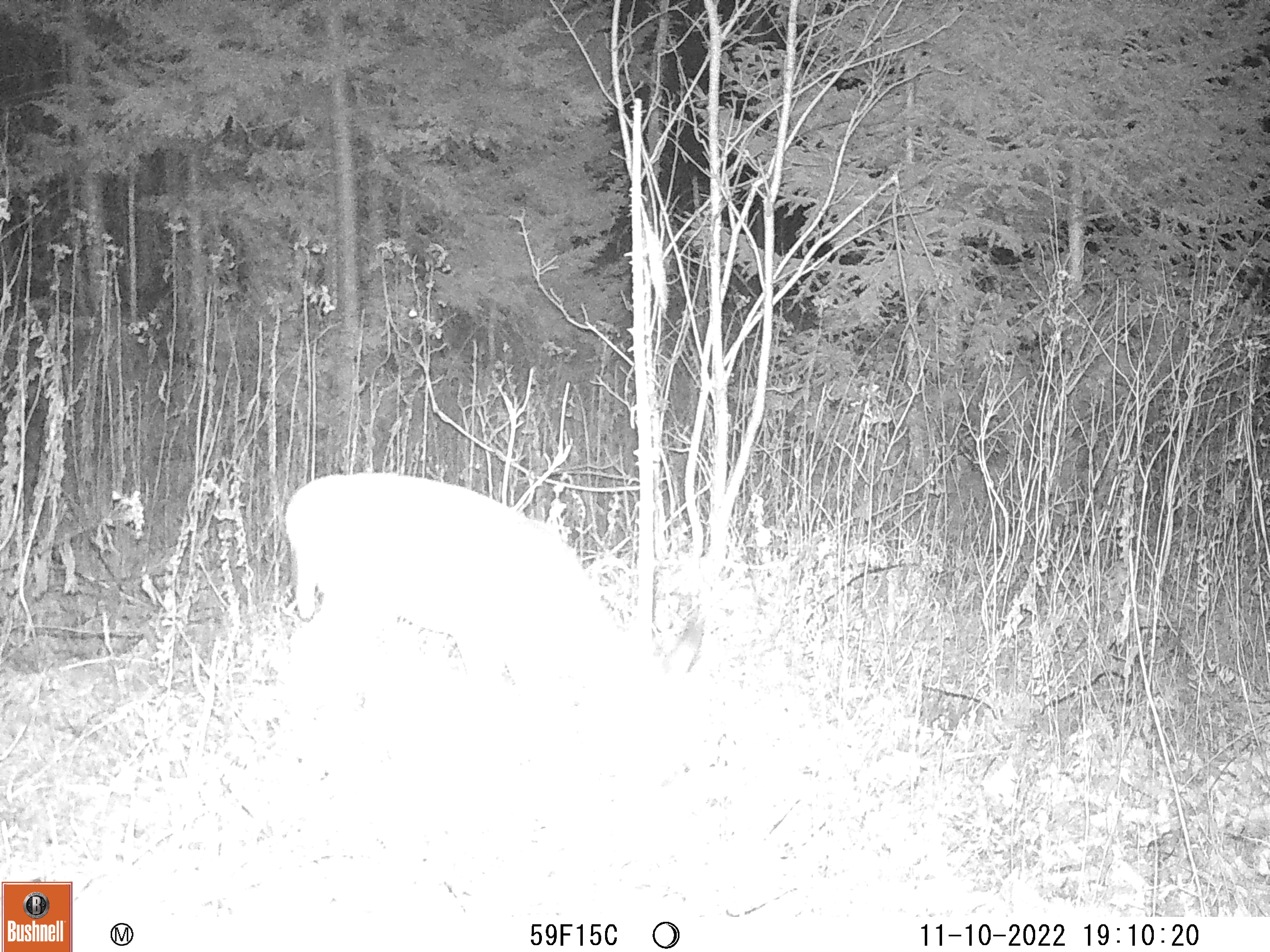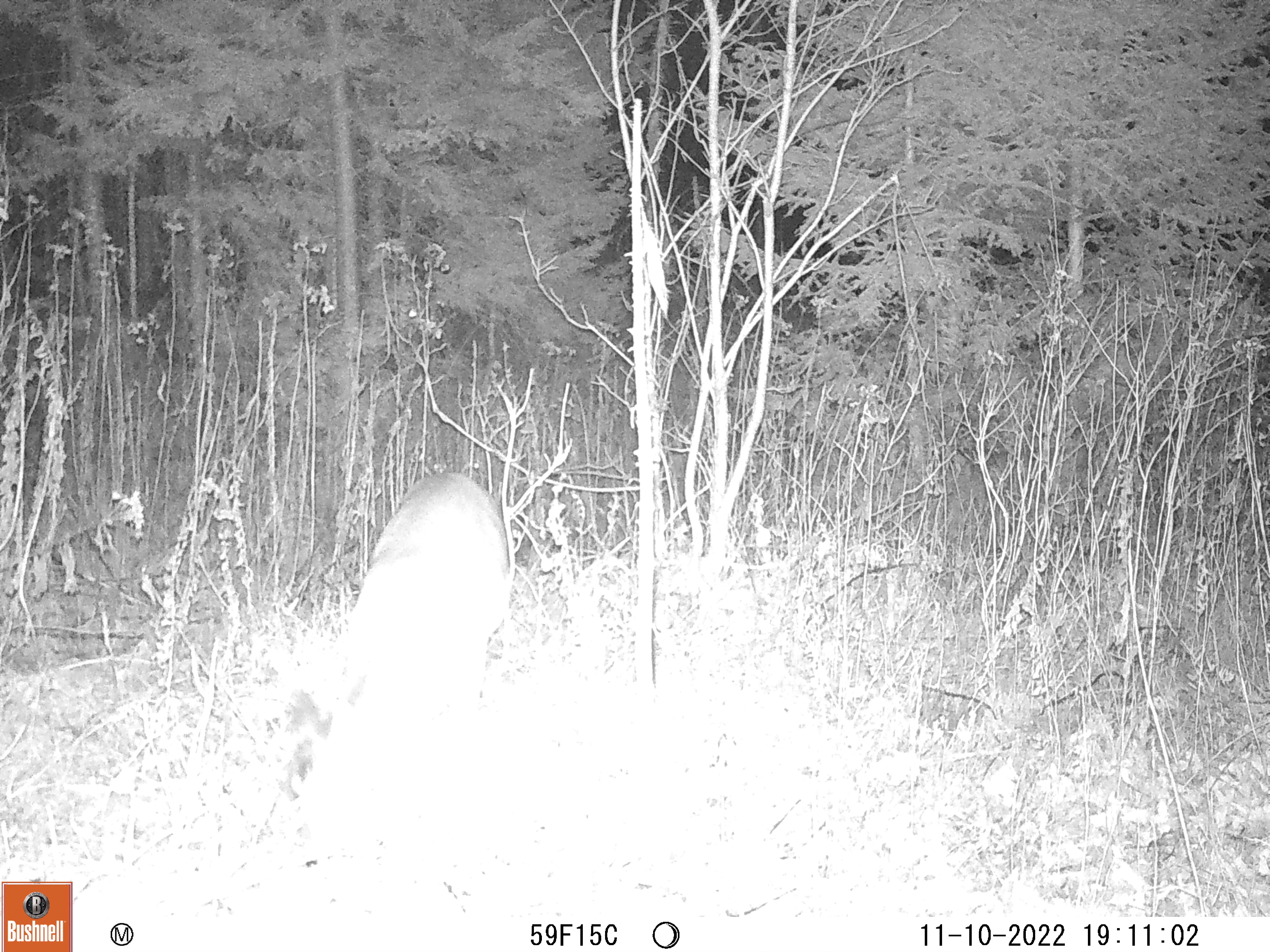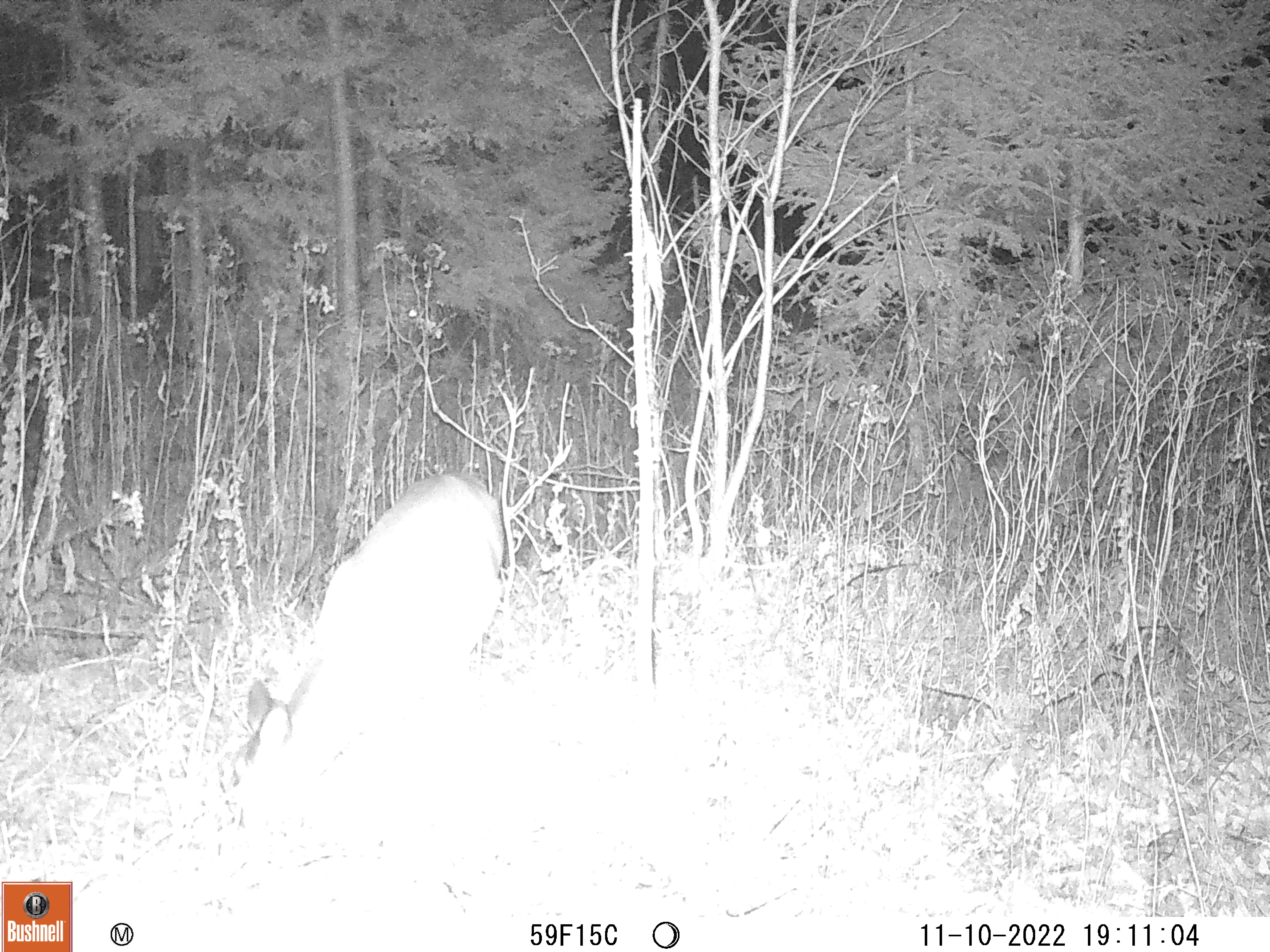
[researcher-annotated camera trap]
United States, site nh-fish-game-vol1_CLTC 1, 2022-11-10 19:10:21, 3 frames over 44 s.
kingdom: Animalia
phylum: Chordata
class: Mammalia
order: Artiodactyla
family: Cervidae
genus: Odocoileus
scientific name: Odocoileus virginianus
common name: white-tailed deer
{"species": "white-tailed deer (Odocoileus virginianus)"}